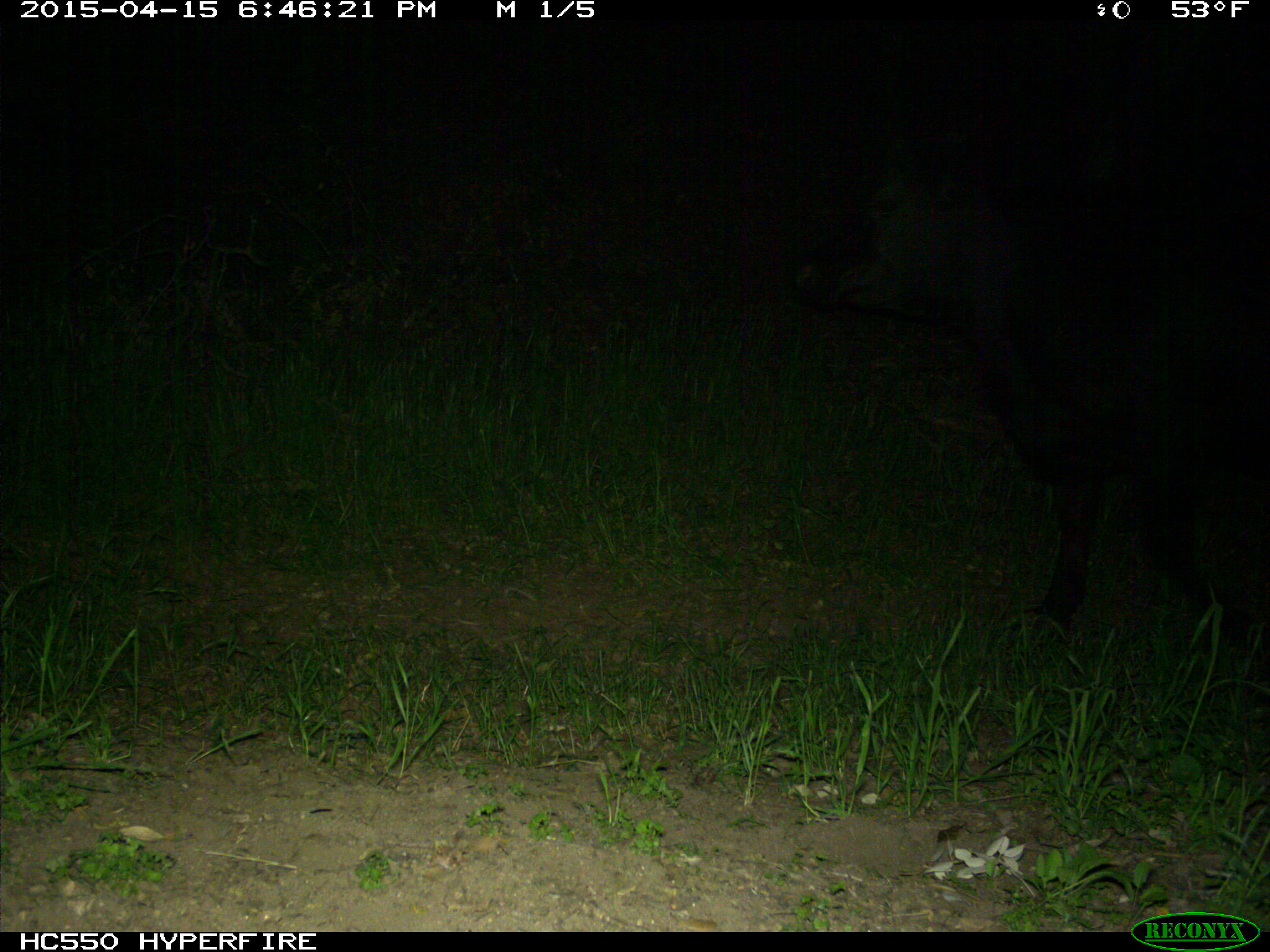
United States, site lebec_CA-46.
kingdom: Animalia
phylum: Chordata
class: Mammalia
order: Artiodactyla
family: Bovidae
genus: Bos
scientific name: Bos taurus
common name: domestic cow